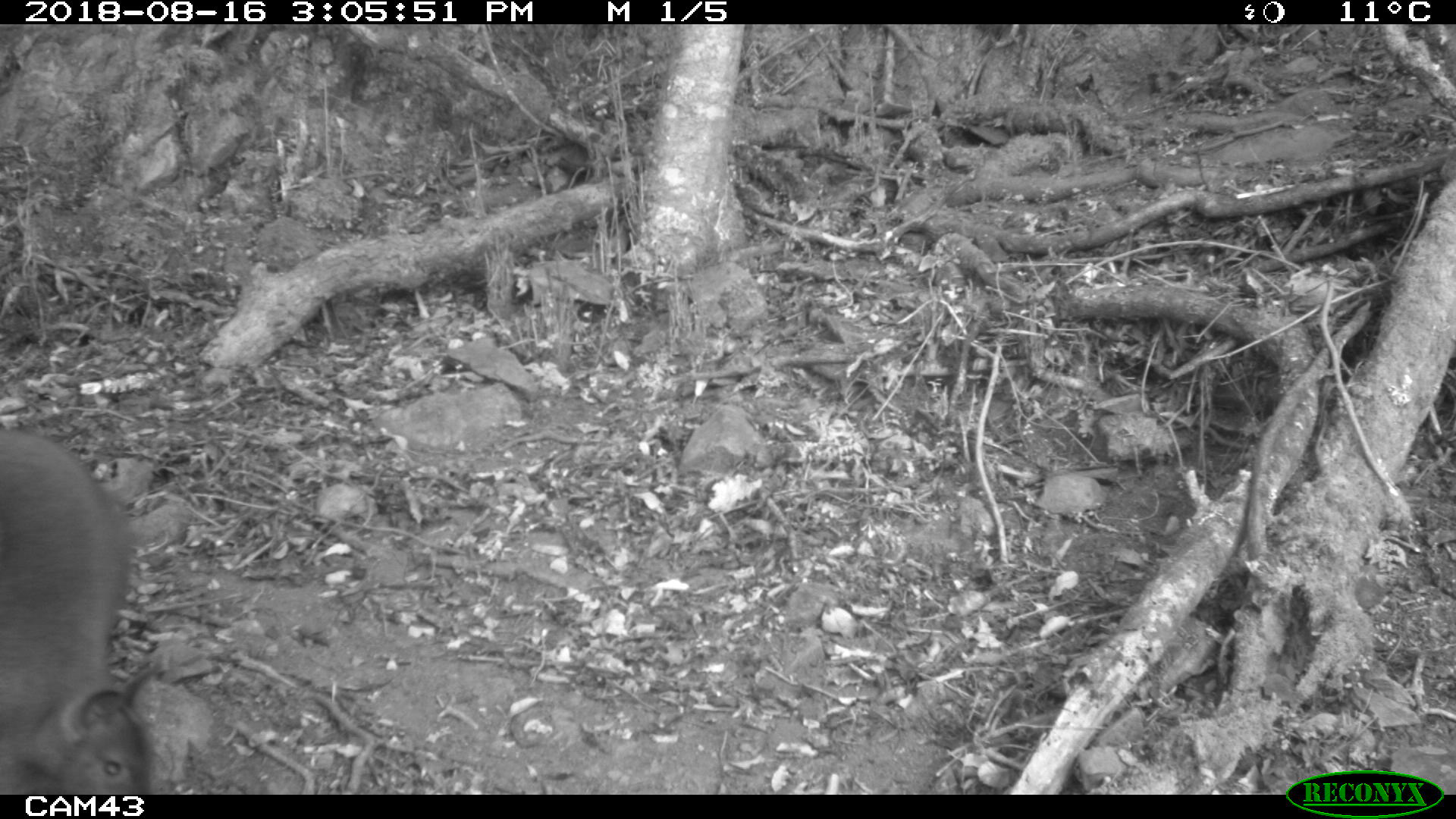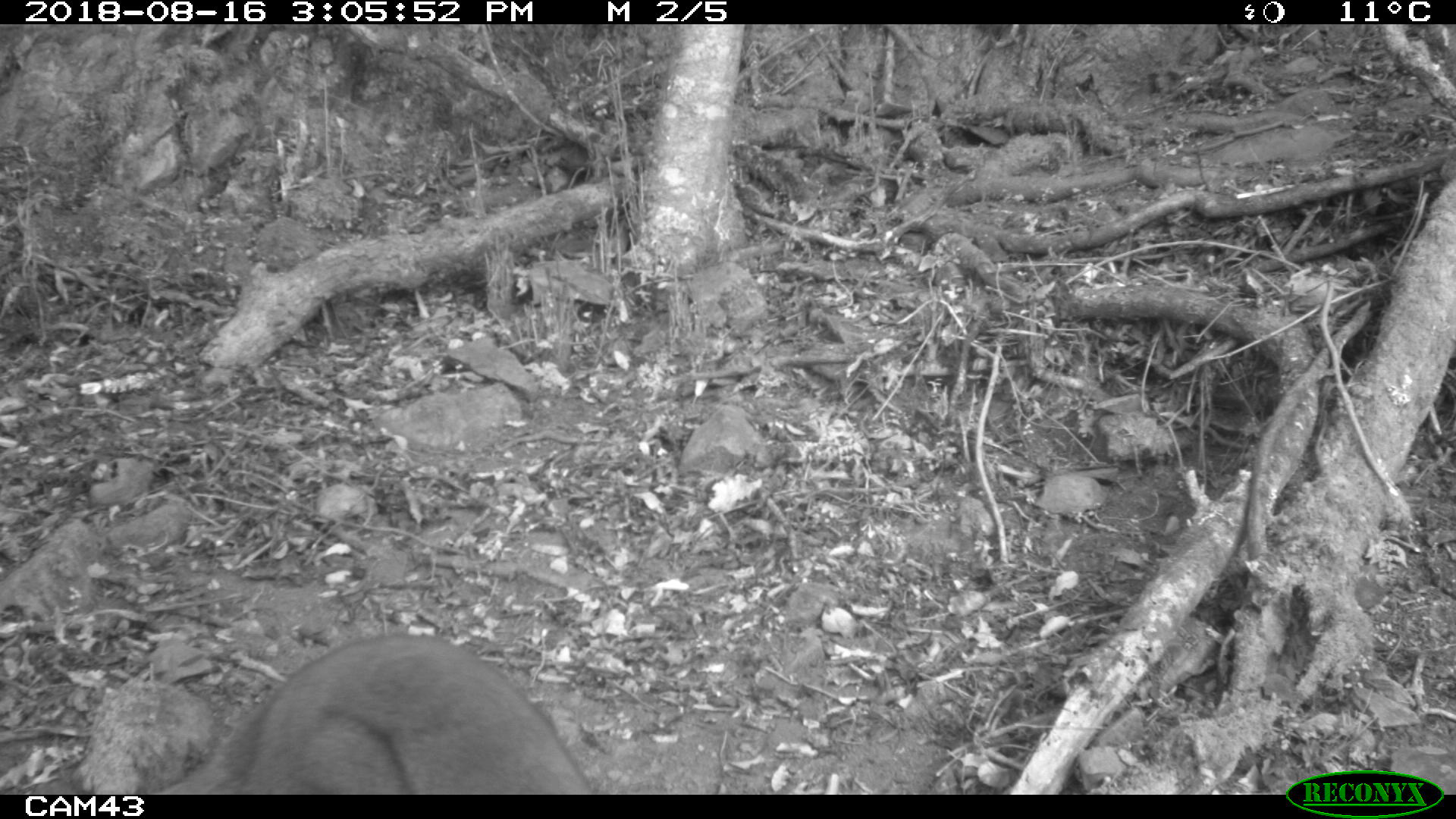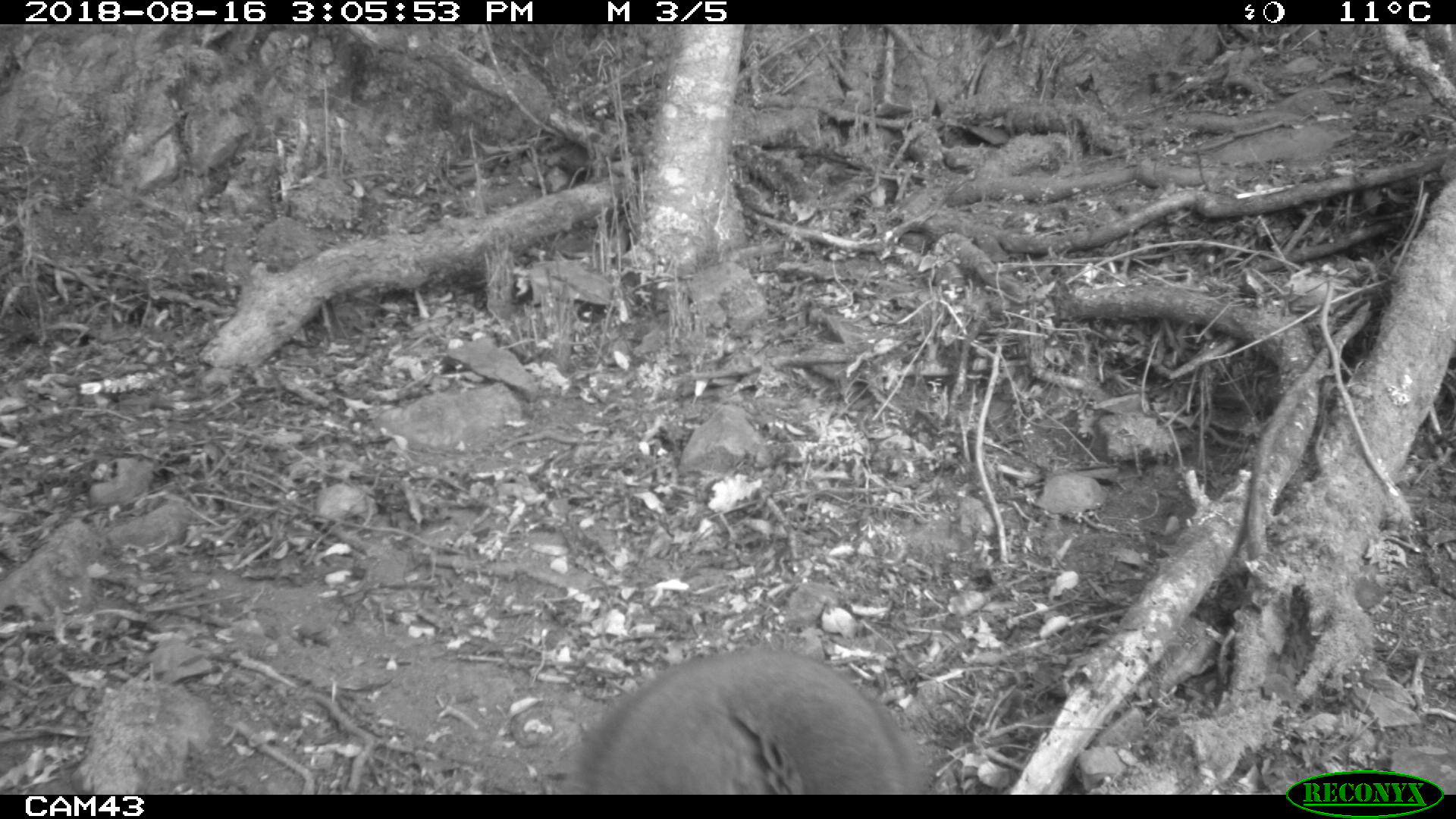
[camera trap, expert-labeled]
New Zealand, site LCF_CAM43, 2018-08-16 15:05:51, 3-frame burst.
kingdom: Animalia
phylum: Chordata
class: Mammalia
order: Diprotodontia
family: Macropodidae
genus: Notamacropus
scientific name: Notamacropus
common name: wallaby